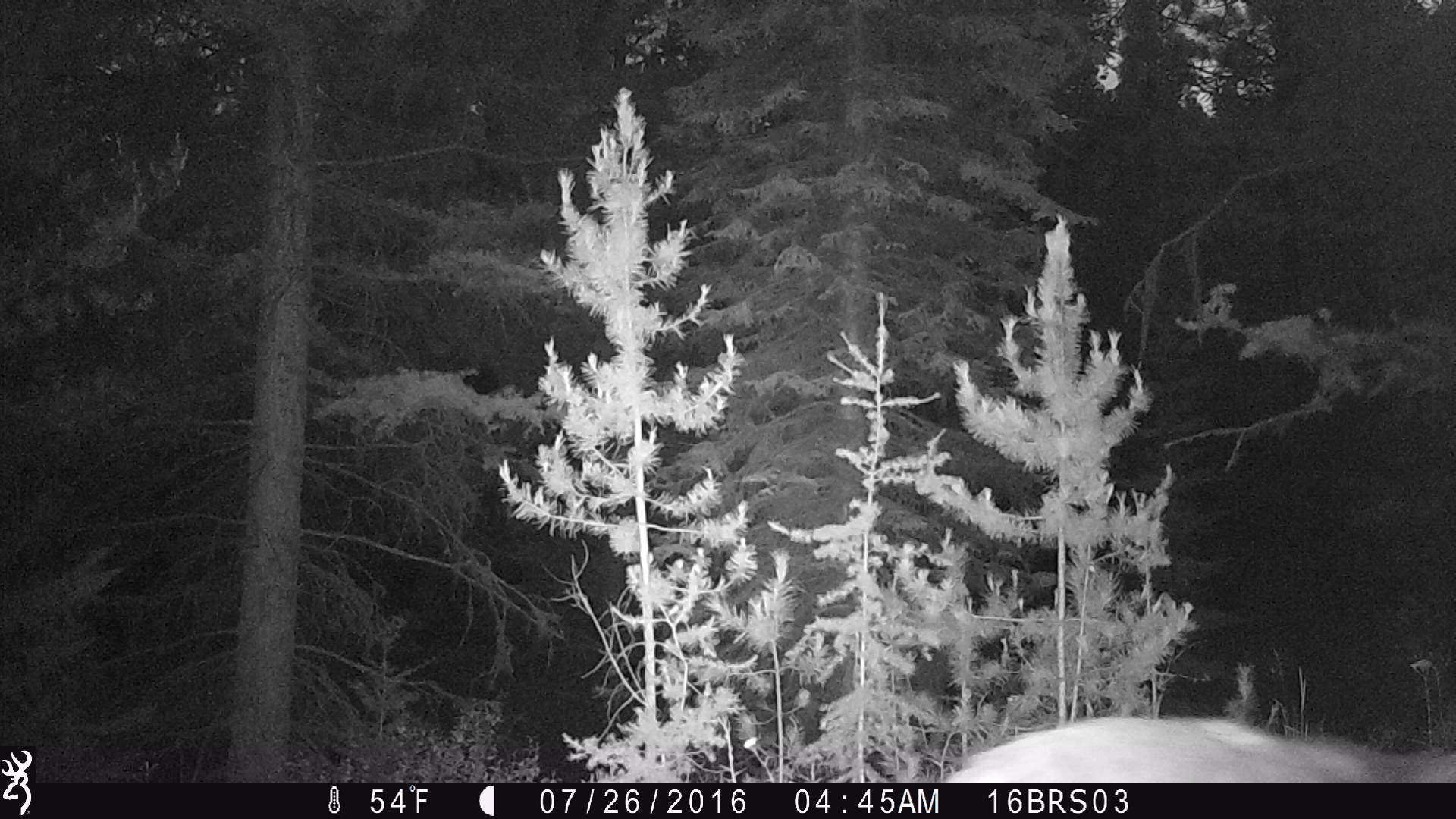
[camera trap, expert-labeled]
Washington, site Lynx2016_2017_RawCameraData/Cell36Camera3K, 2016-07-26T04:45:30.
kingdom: Animalia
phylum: Chordata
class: Mammalia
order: Carnivora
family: Canidae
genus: Canis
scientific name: Canis latrans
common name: coyote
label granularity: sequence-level